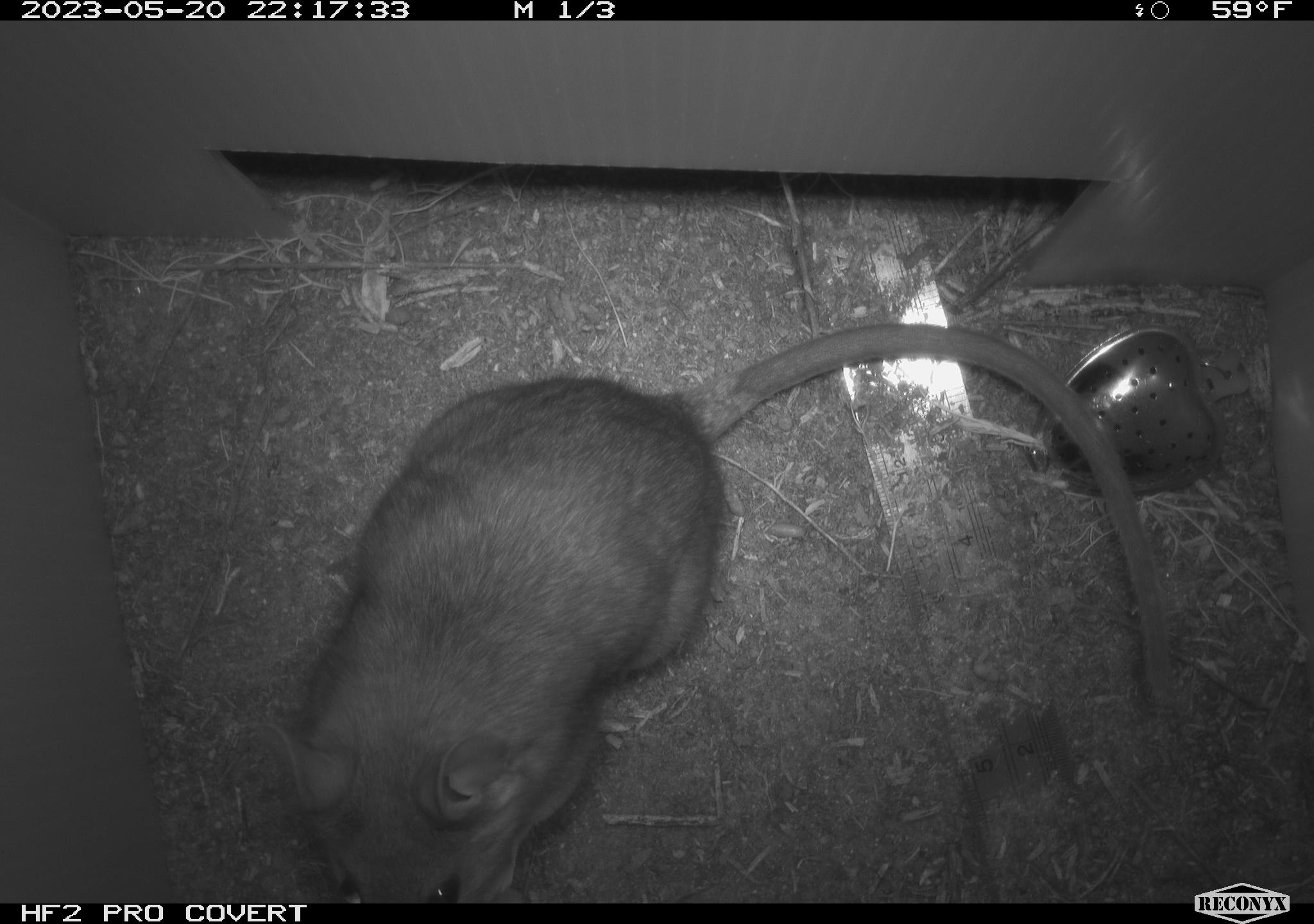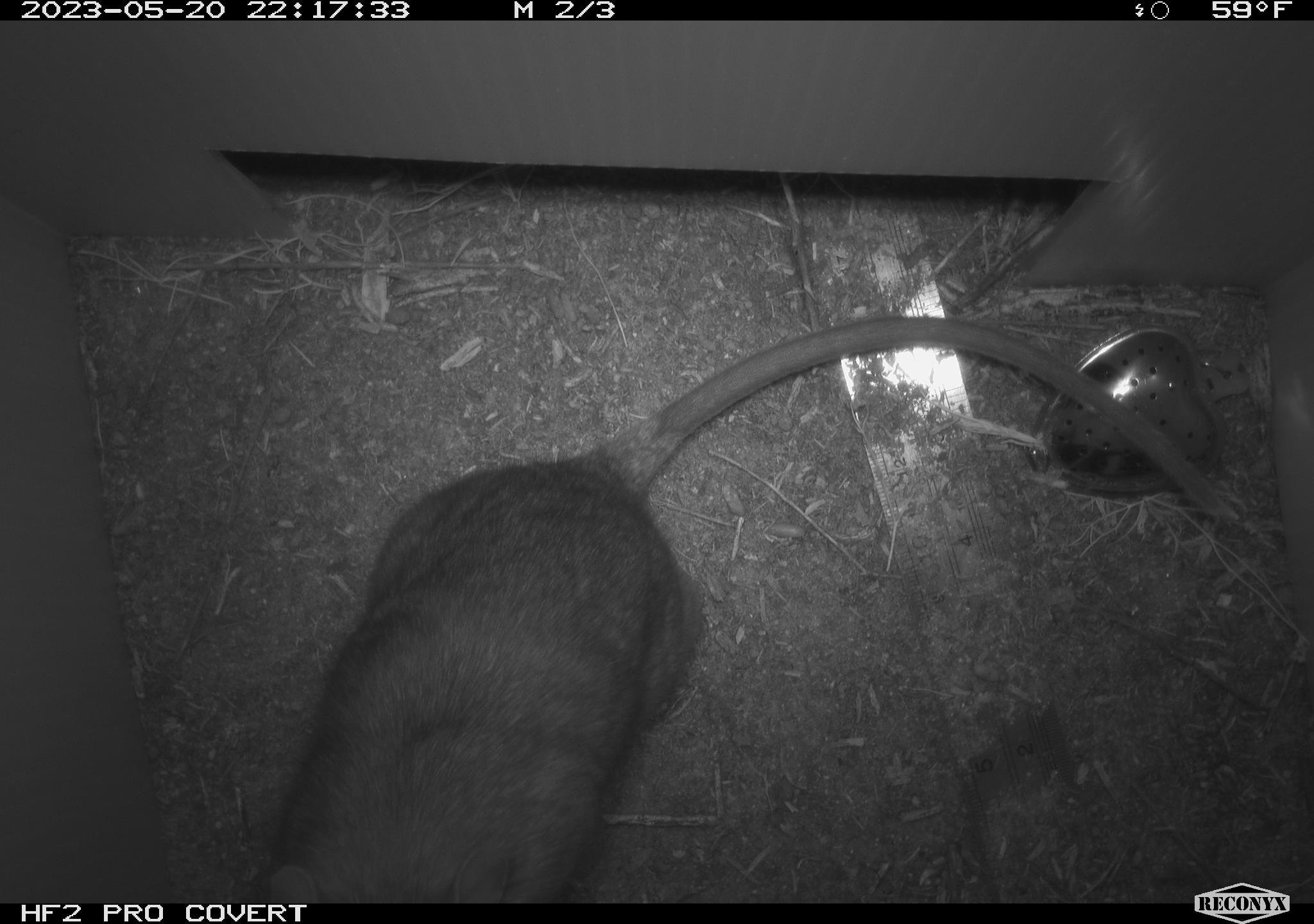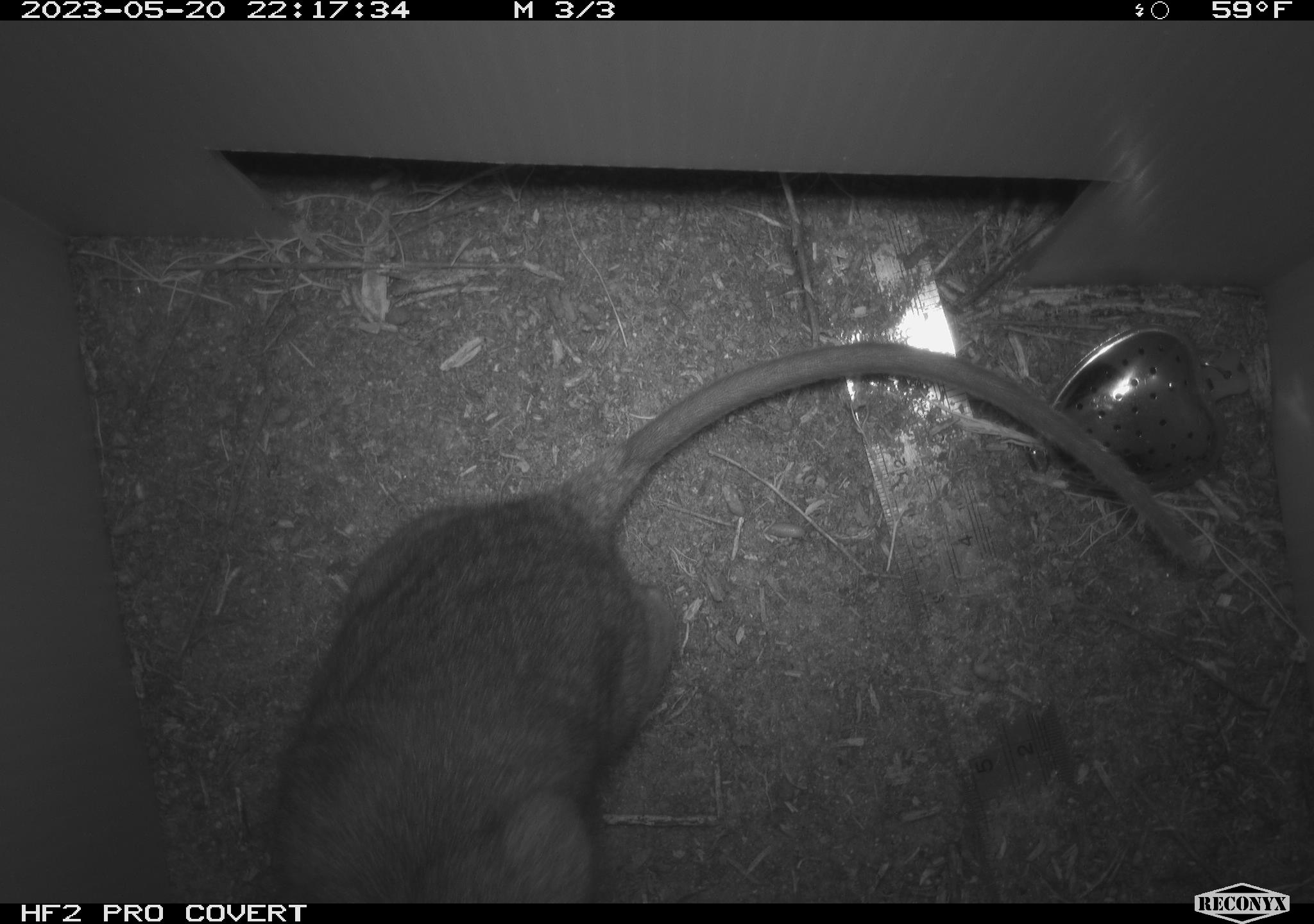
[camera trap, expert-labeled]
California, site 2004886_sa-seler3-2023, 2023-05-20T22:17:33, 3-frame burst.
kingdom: Animalia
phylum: Chordata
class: Mammalia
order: Rodentia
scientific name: Rodentia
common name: woodrat or rat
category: woodrat or rat species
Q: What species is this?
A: Woodrat or rat species (woodrat or rat) (Rodentia).